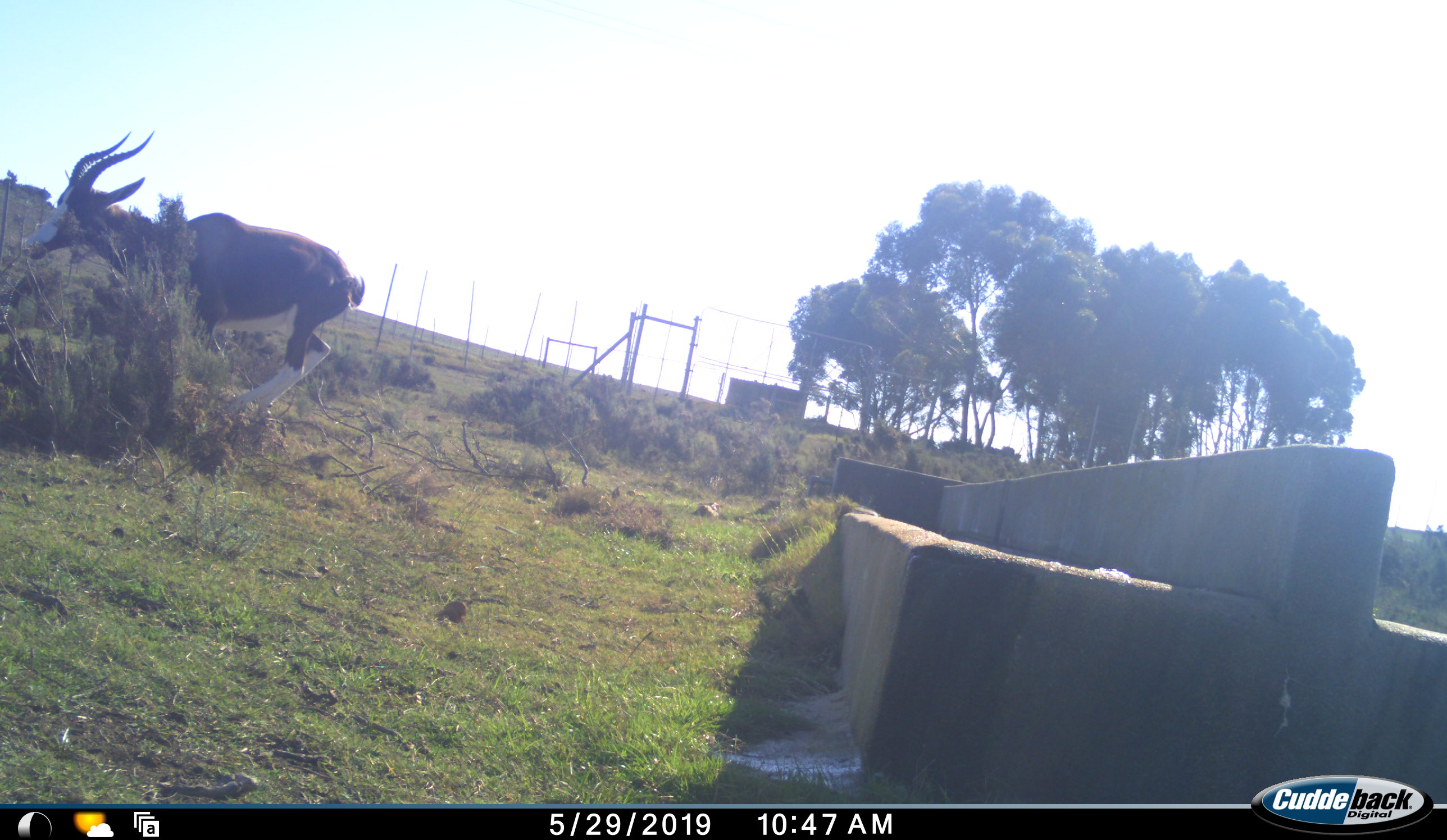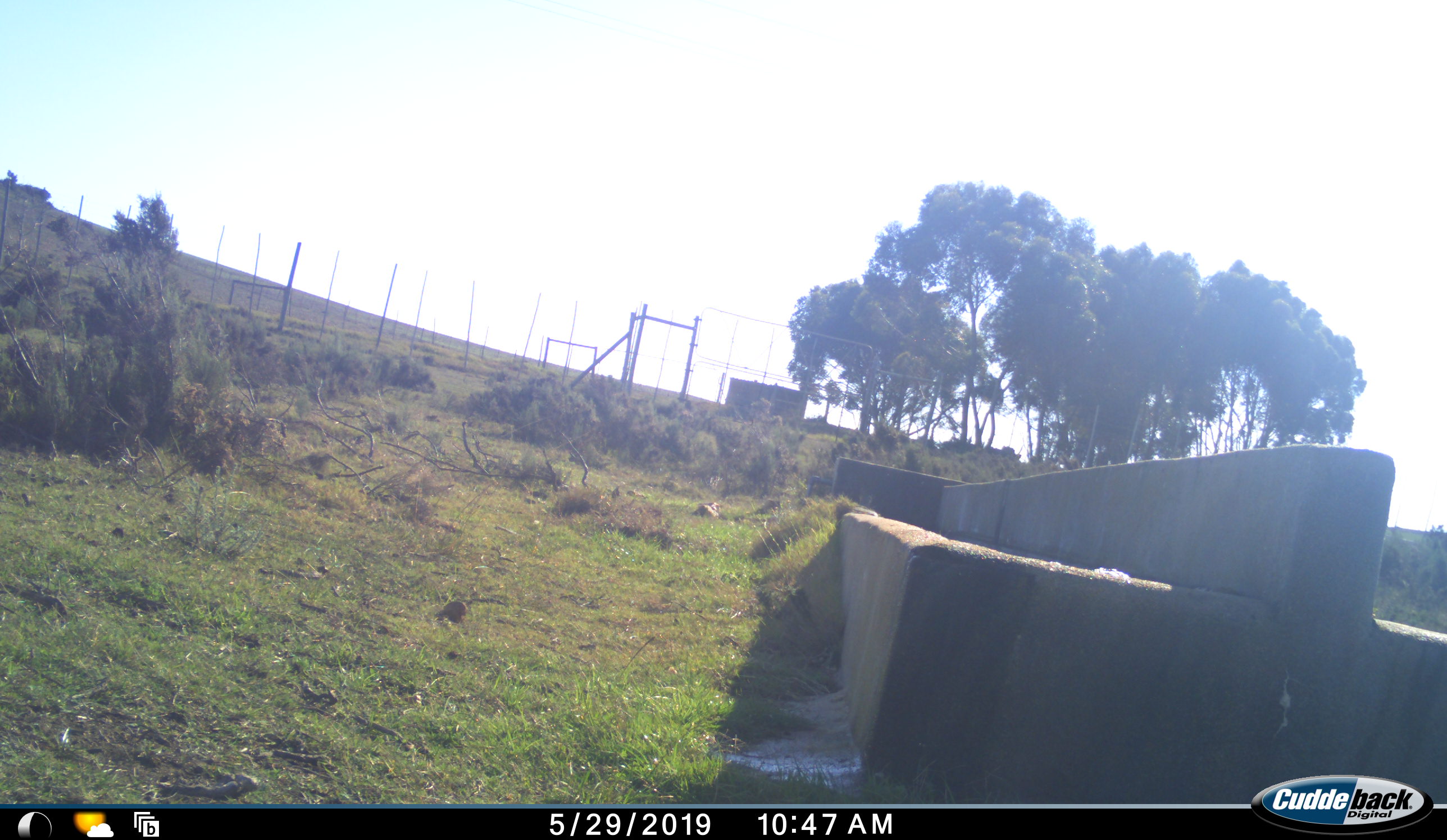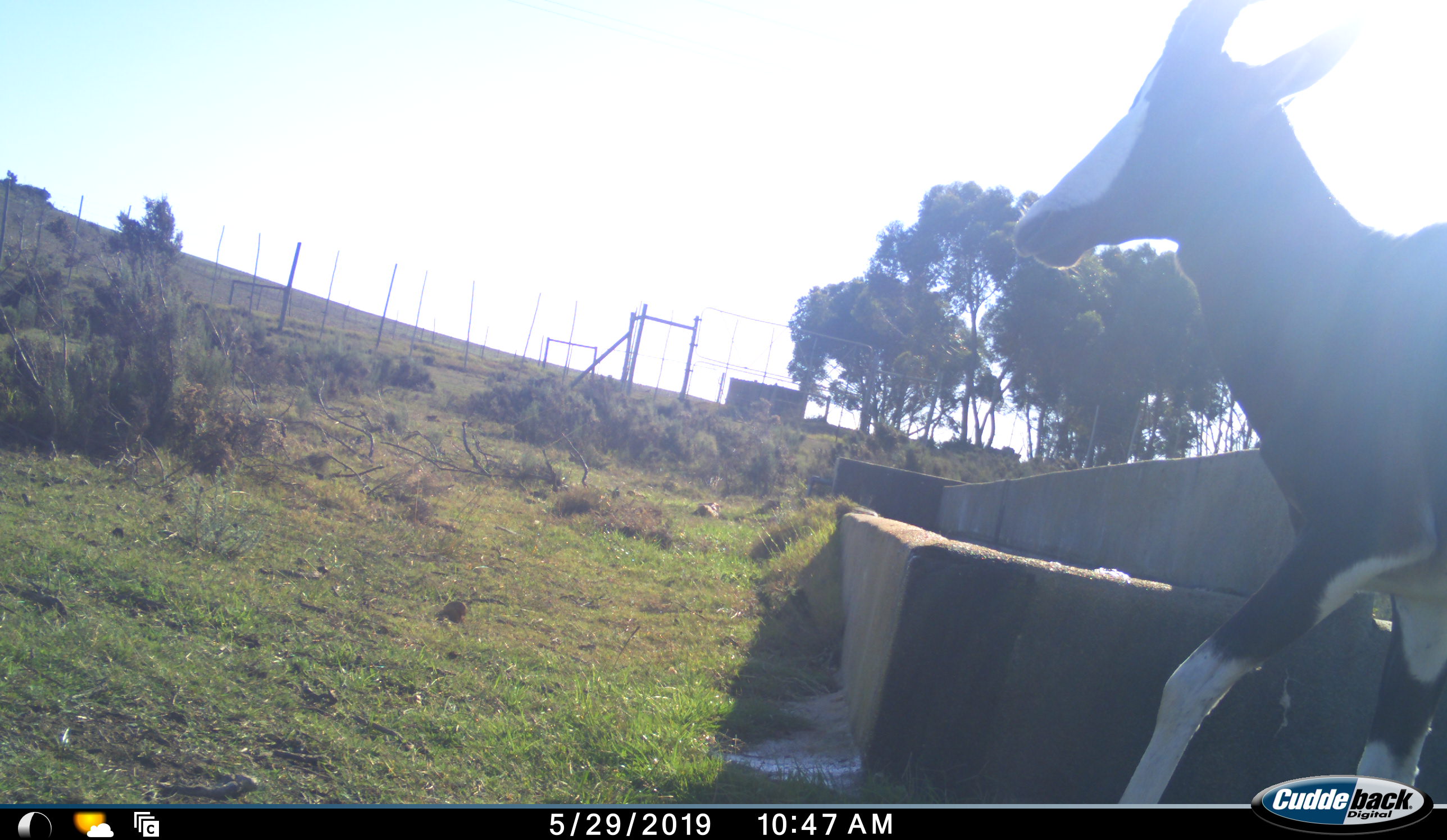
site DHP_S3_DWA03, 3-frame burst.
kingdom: Animalia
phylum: Chordata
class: Mammalia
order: Artiodactyla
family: Bovidae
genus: Damaliscus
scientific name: Damaliscus pygargus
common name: bontebok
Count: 2.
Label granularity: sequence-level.